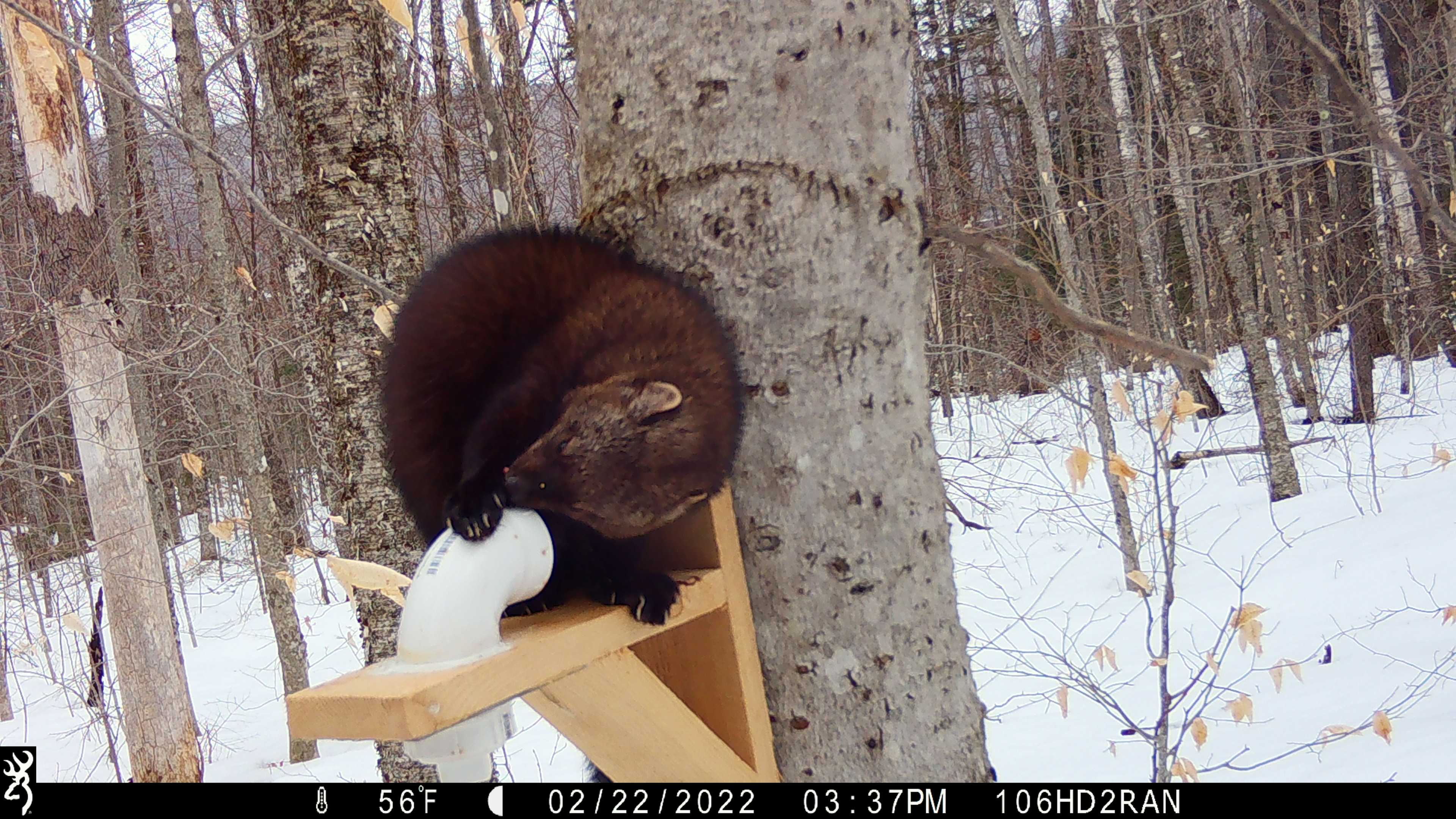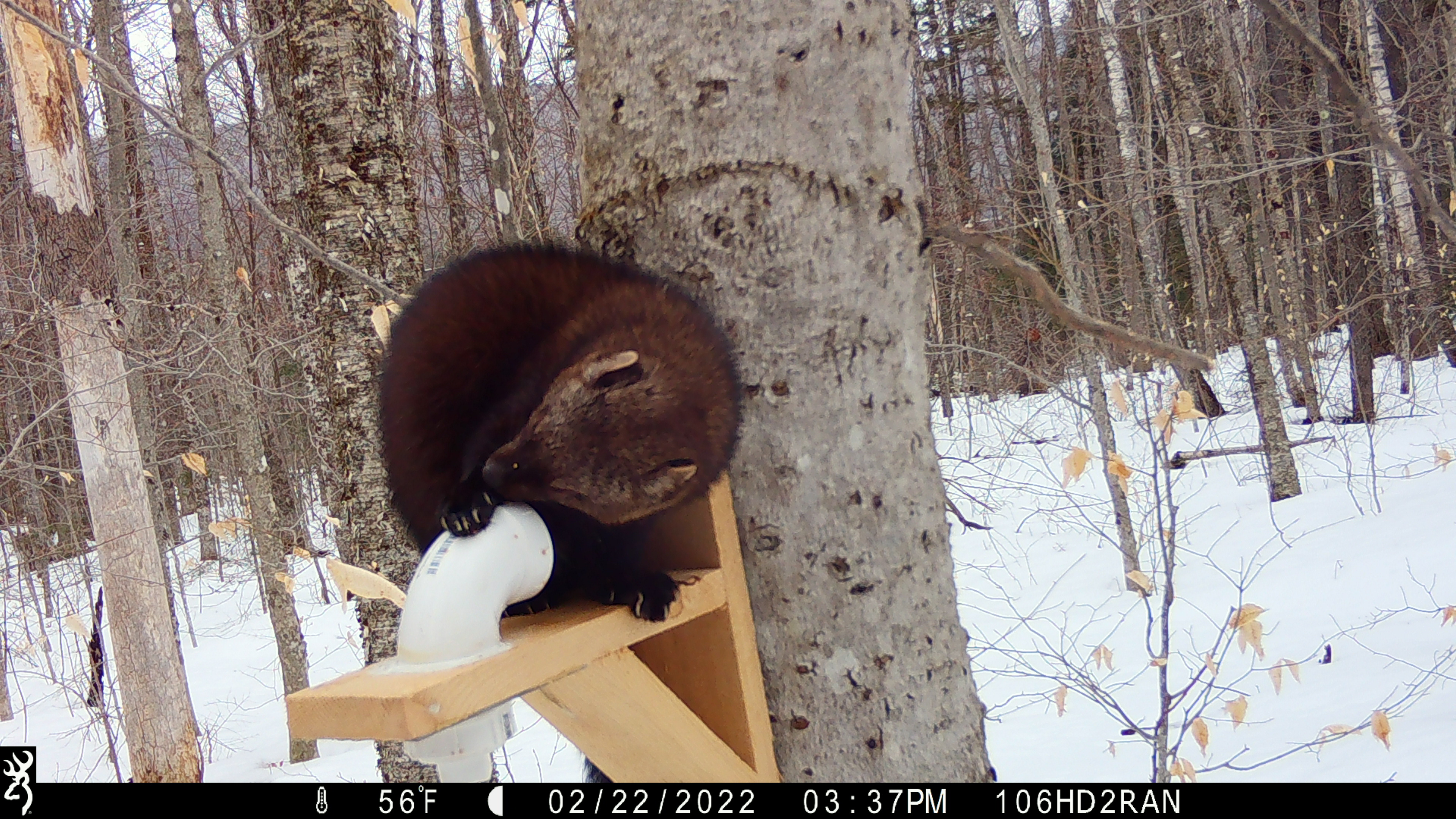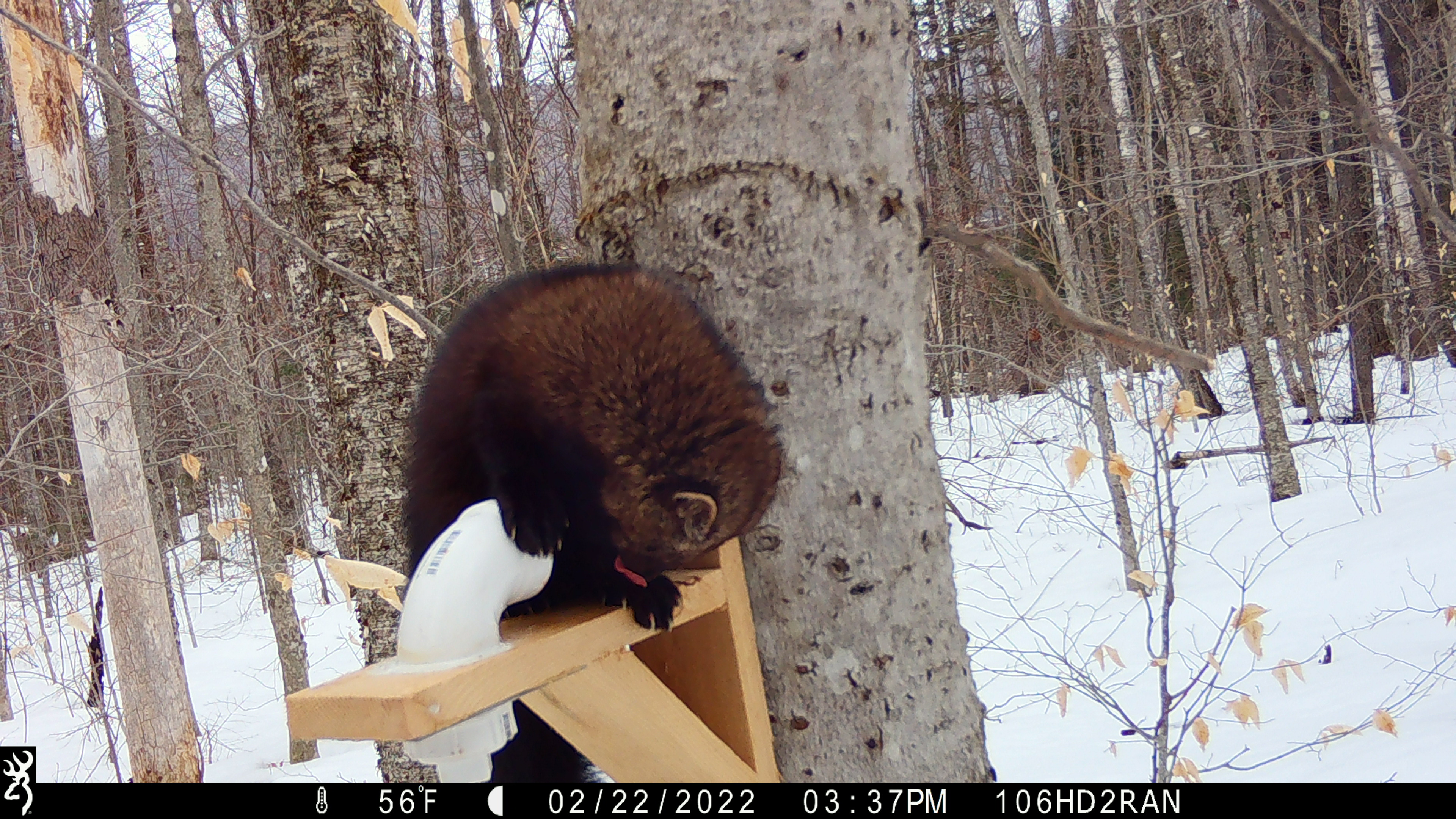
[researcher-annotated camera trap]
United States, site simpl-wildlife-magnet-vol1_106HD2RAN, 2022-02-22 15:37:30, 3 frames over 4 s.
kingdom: Animalia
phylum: Chordata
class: Mammalia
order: Carnivora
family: Mustelidae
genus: Pekania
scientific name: Pekania pennanti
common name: fisher